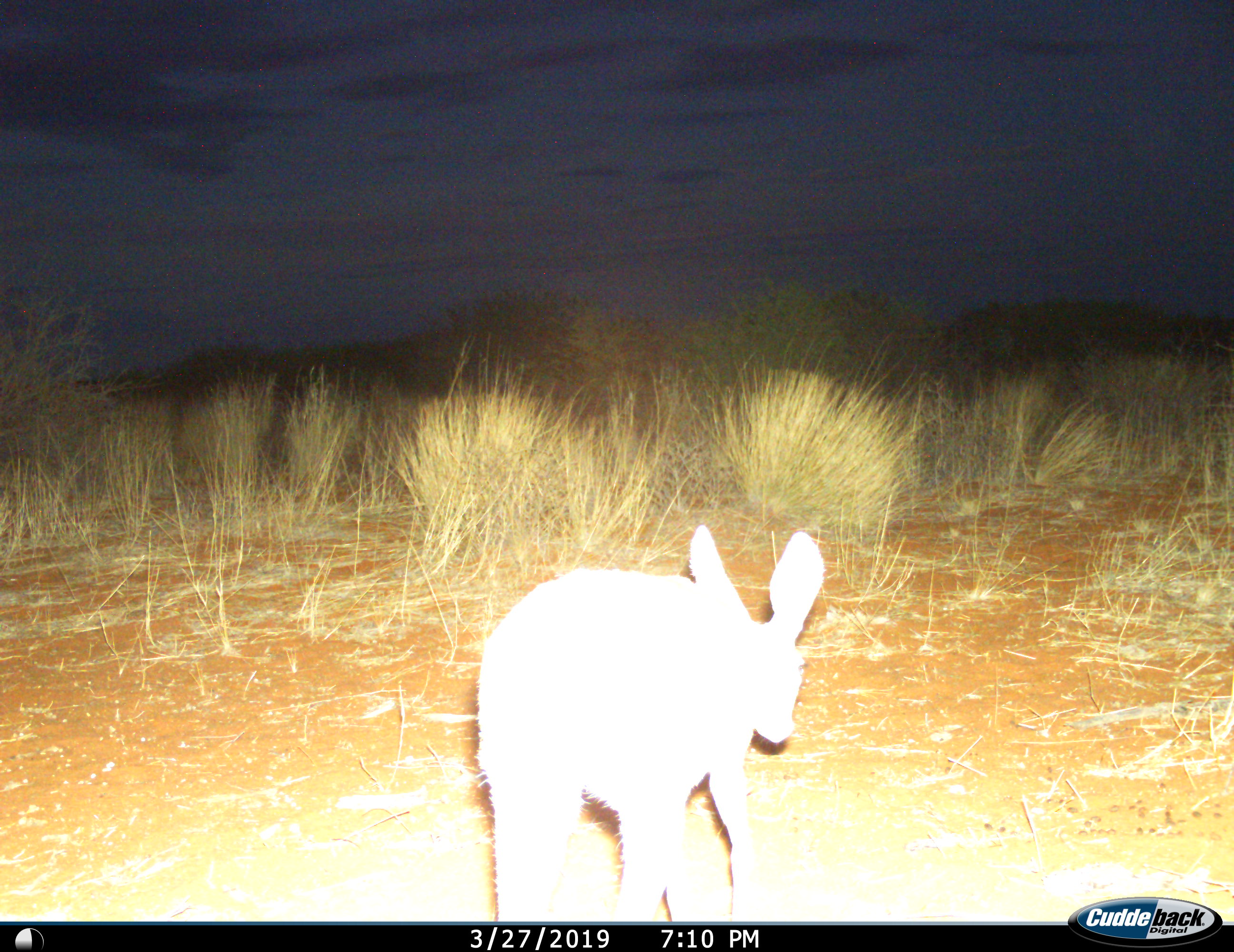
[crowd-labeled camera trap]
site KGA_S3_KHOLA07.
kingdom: Animalia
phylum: Chordata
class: Mammalia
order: Artiodactyla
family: Bovidae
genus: Raphicerus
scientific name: Raphicerus campestris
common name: steenbok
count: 1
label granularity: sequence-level